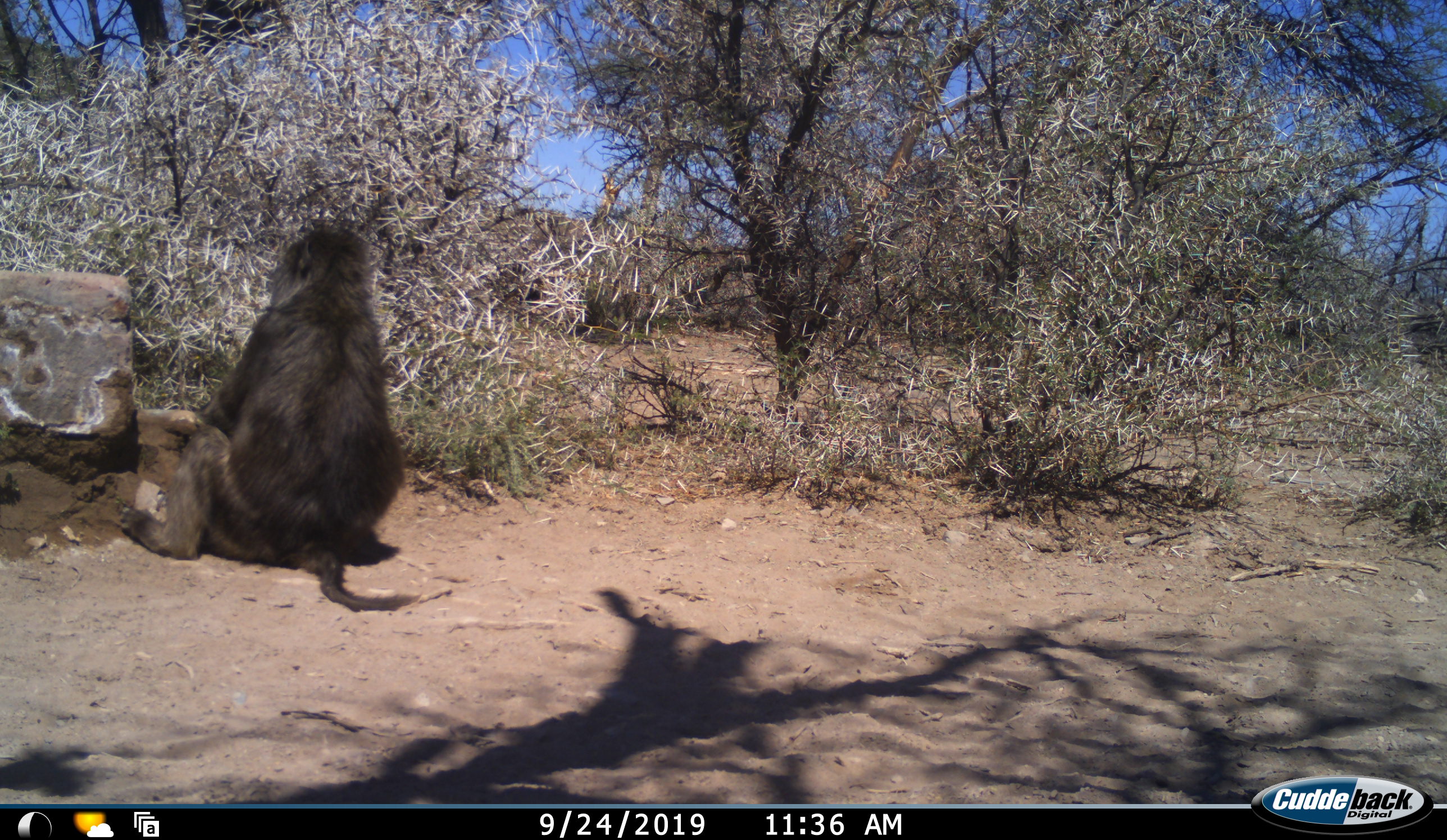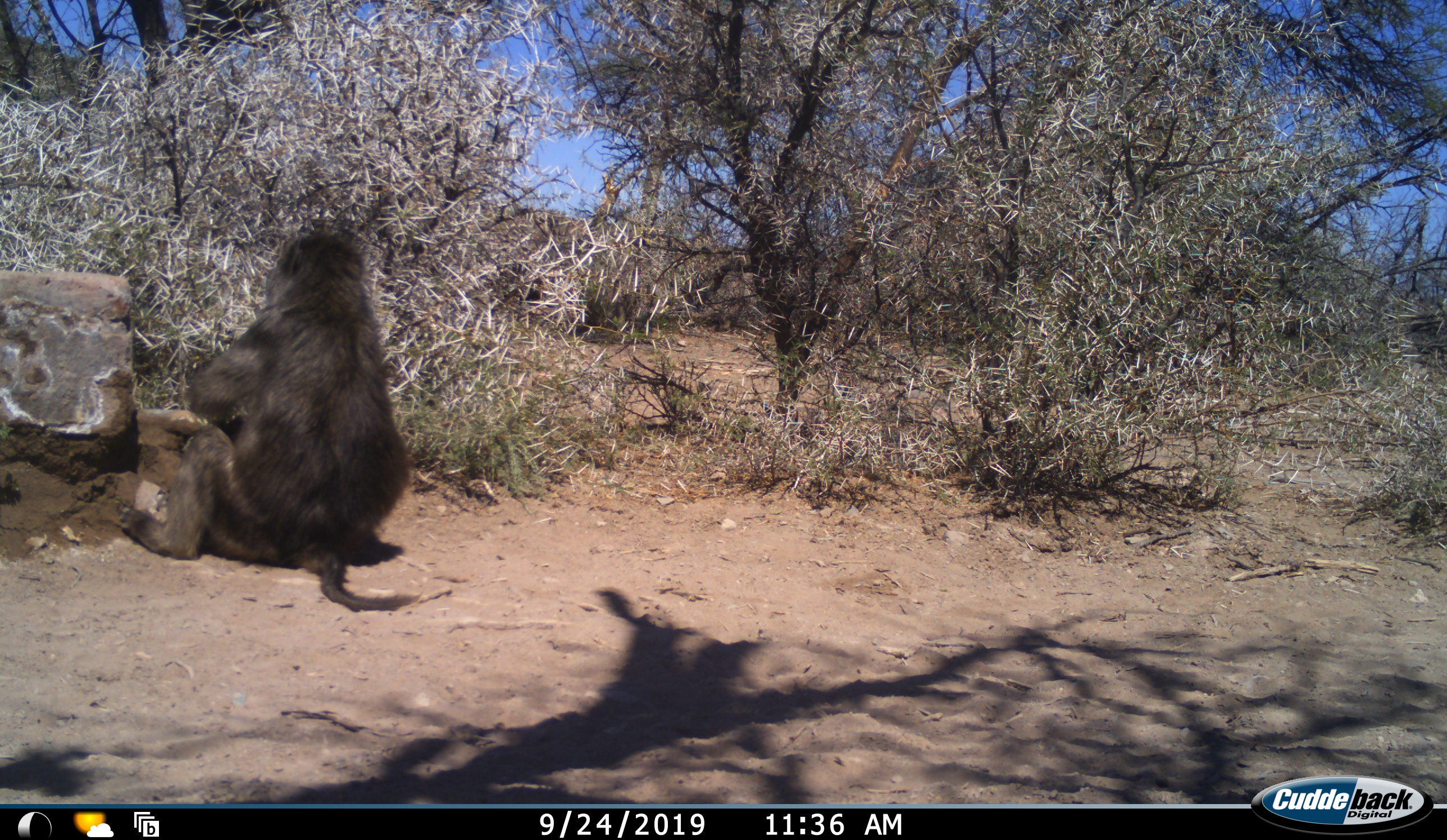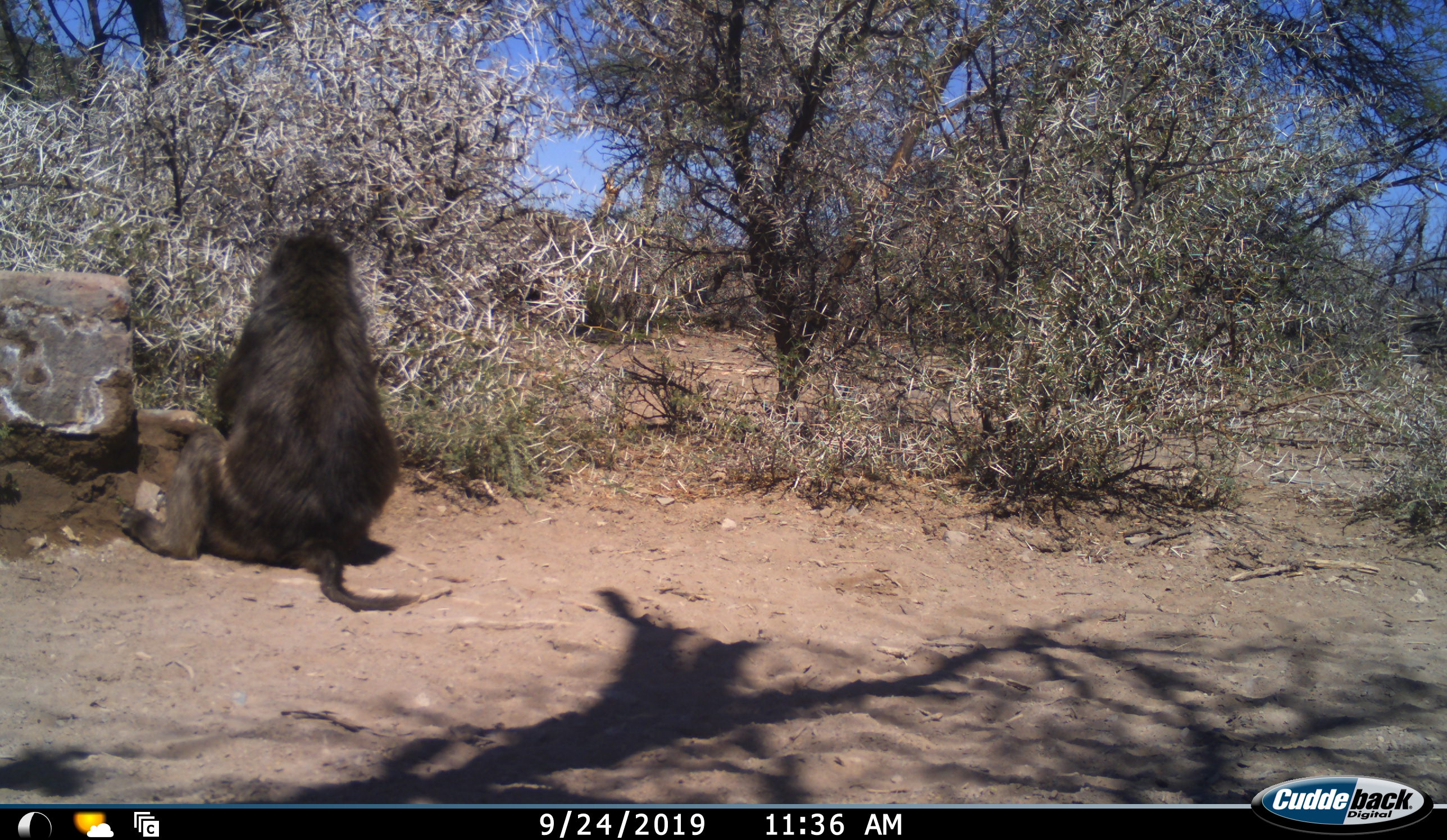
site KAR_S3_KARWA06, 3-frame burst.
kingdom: Animalia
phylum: Chordata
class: Mammalia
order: Primates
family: Cercopithecidae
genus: Papio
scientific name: Papio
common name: baboon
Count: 1.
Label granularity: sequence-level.